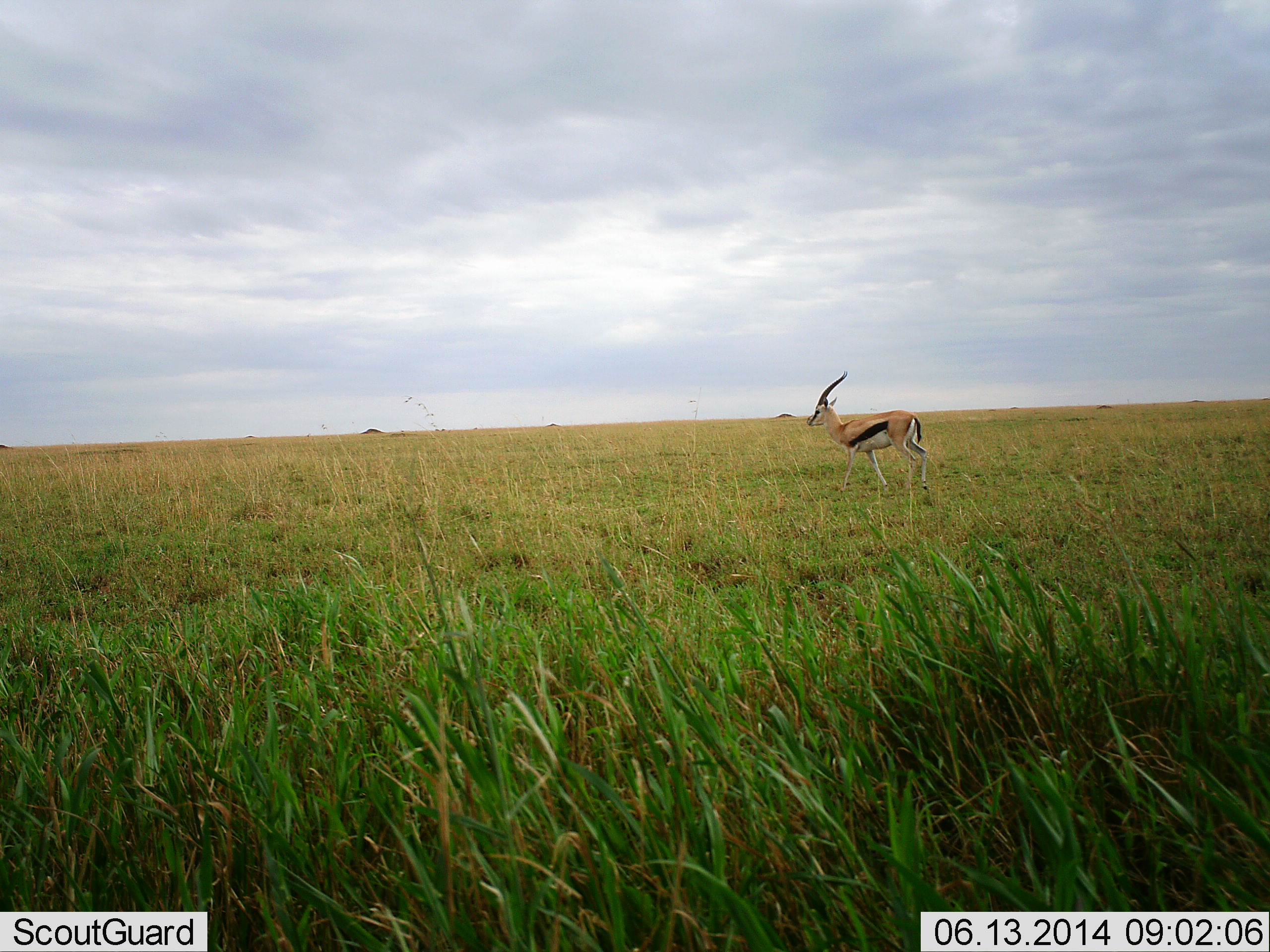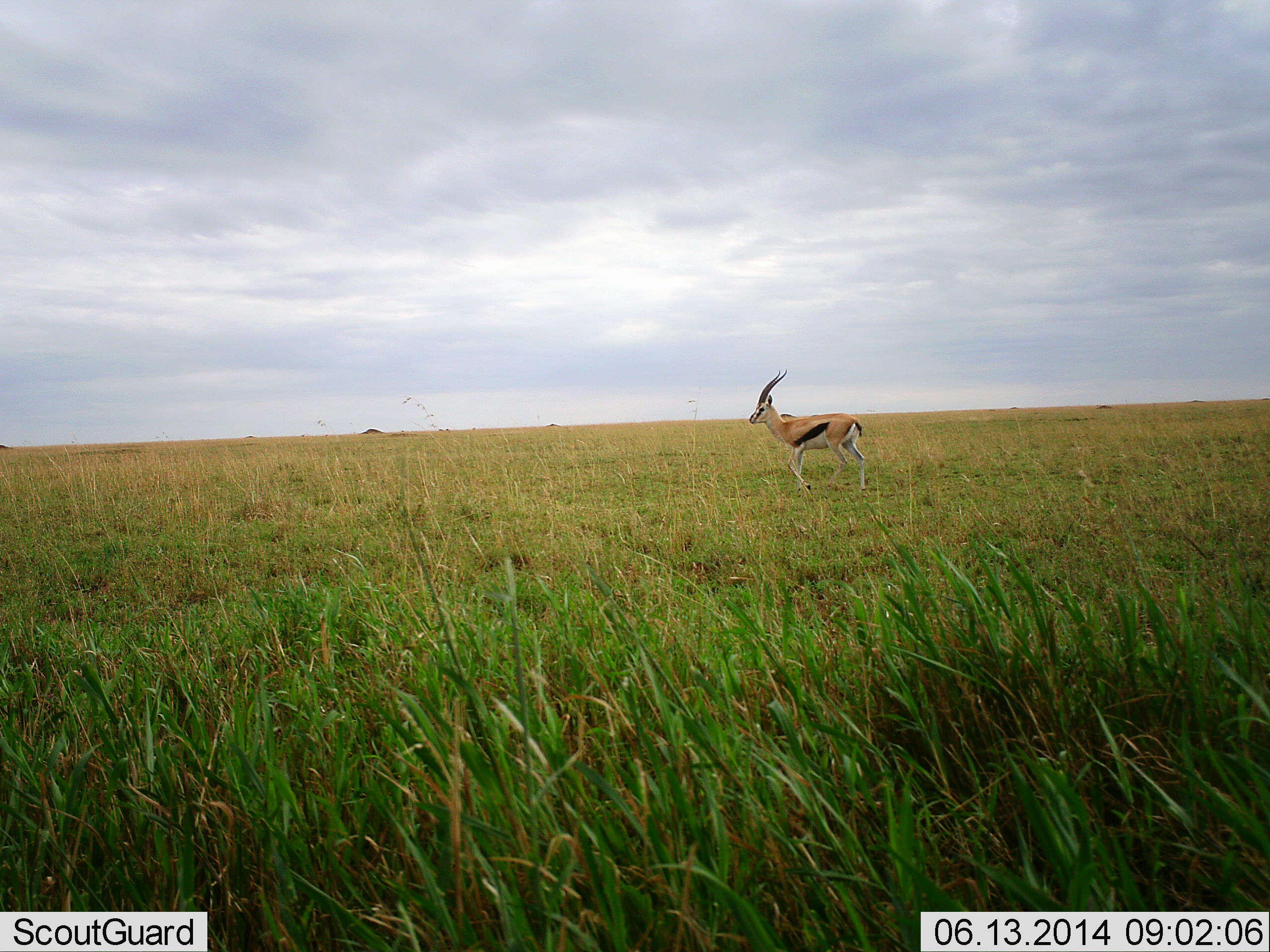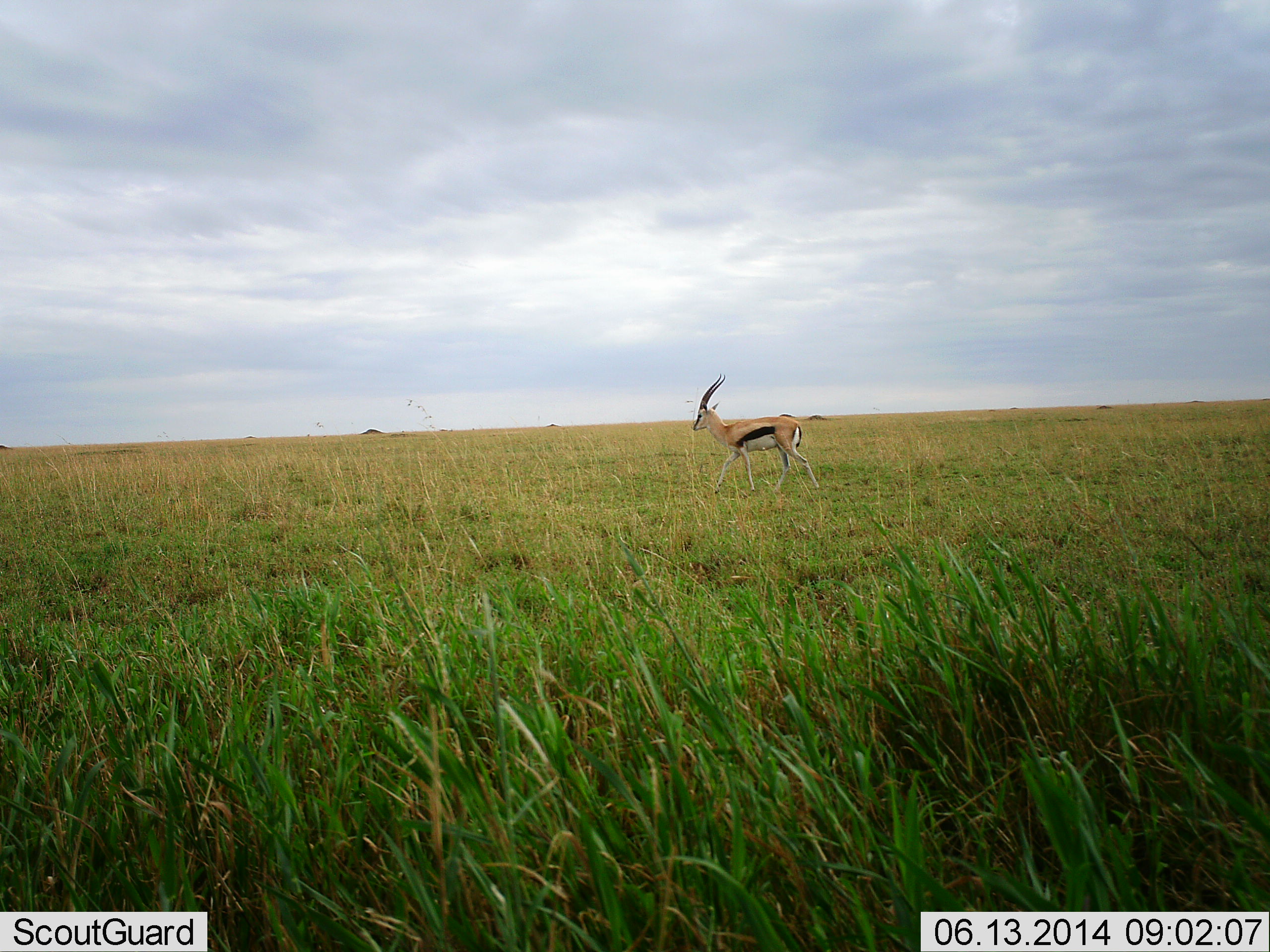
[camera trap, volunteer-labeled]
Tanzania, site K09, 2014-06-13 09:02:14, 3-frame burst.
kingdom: Animalia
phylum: Chordata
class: Mammalia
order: Artiodactyla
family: Bovidae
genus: Eudorcas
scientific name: Eudorcas thomsonii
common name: thomson's gazelle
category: gazellethomsons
Gazellethomsons (thomson's gazelle) (Eudorcas thomsonii), count 1. Behavior (volunteer vote fractions): standing 20%, resting 0%, moving 90%, interacting 0%. Young present (vote fraction): 0%. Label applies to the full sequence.